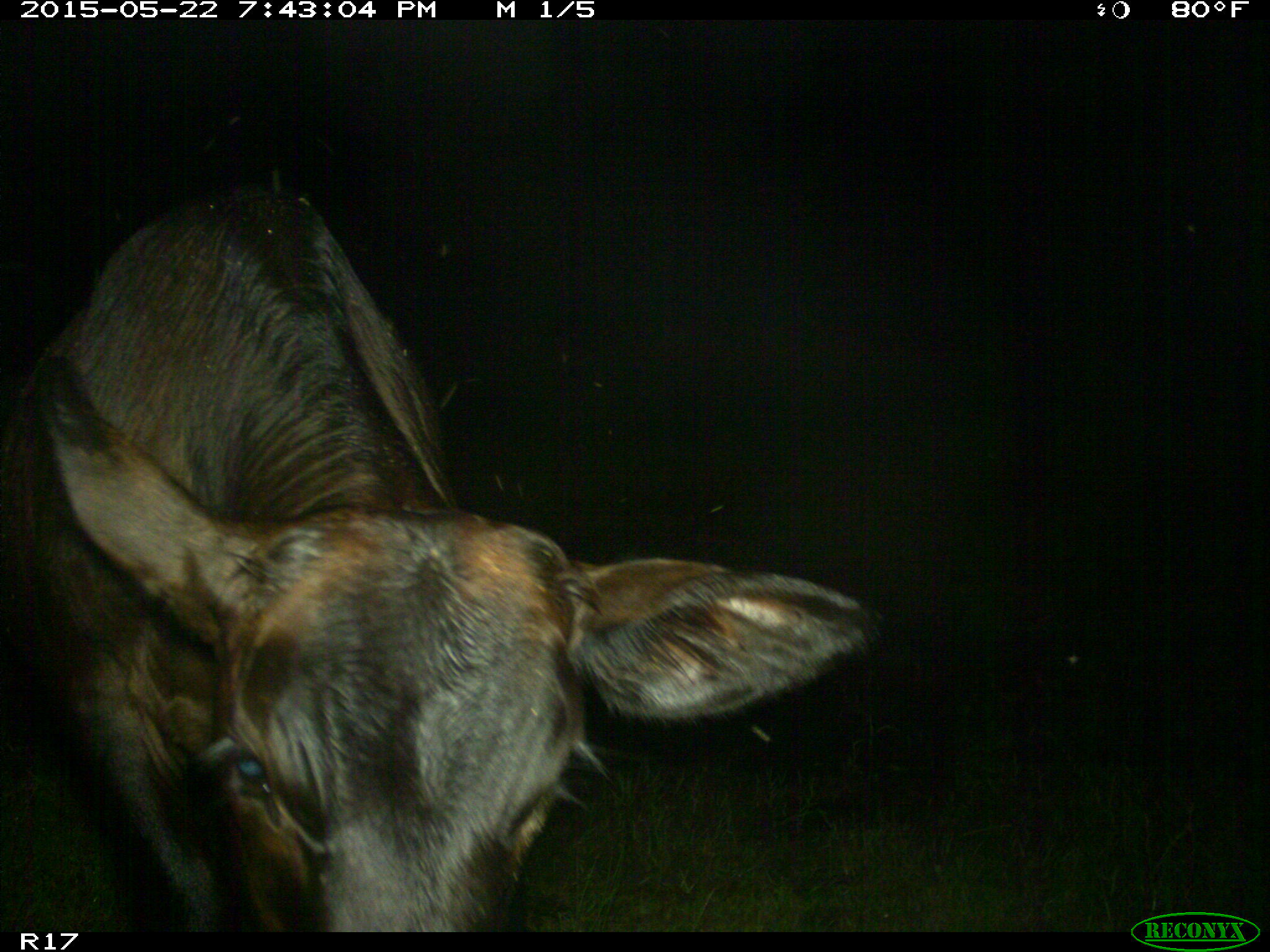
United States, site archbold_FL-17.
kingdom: Animalia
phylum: Chordata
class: Mammalia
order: Artiodactyla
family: Bovidae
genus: Bos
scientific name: Bos taurus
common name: domestic cow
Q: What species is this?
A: Bos taurus (domestic cow).